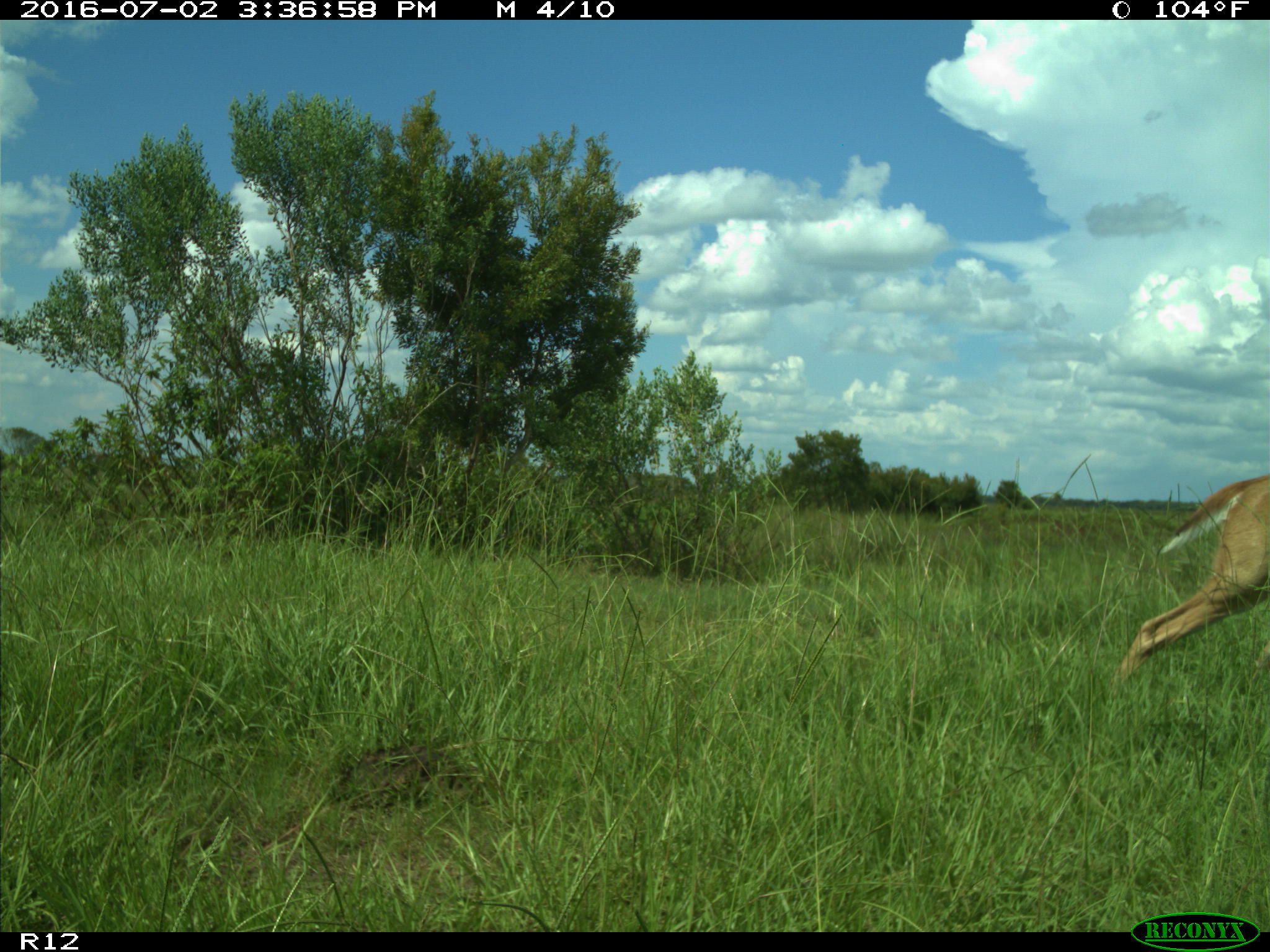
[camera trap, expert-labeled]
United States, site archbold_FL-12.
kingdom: Animalia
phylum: Chordata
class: Mammalia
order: Artiodactyla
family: Cervidae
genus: Odocoileus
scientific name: Odocoileus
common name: deer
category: unidentified deer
Unidentified deer (deer) (Odocoileus).